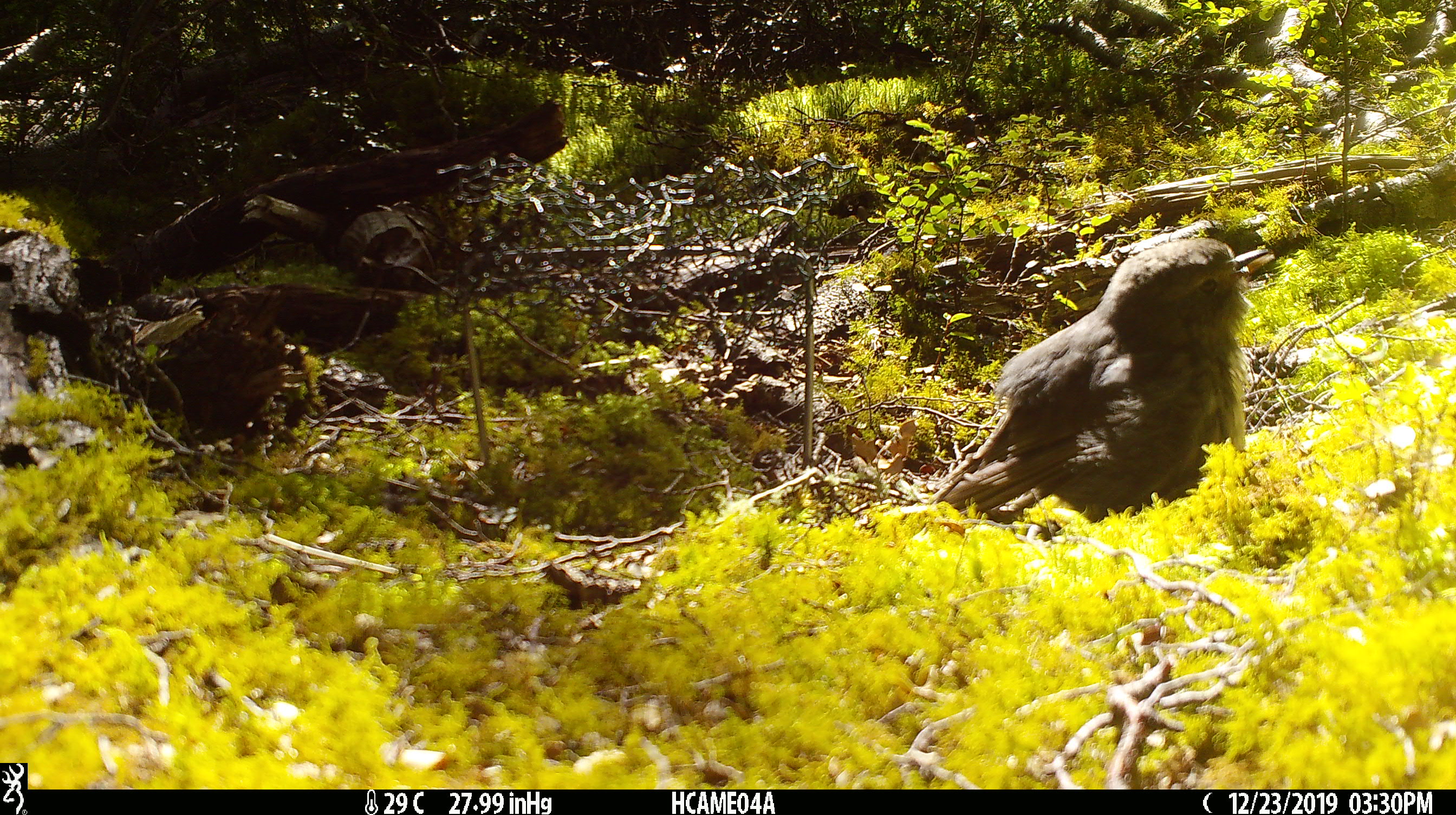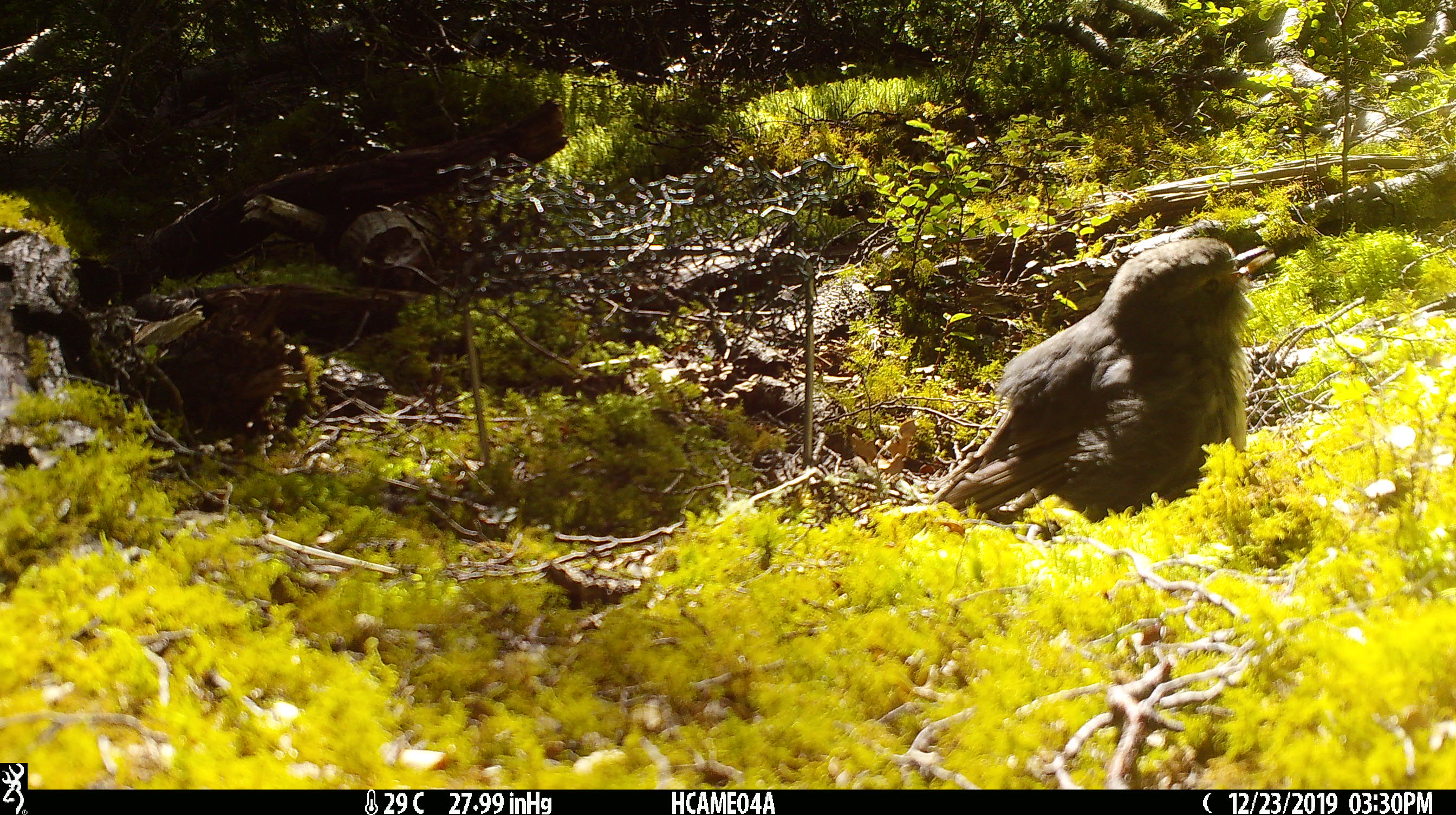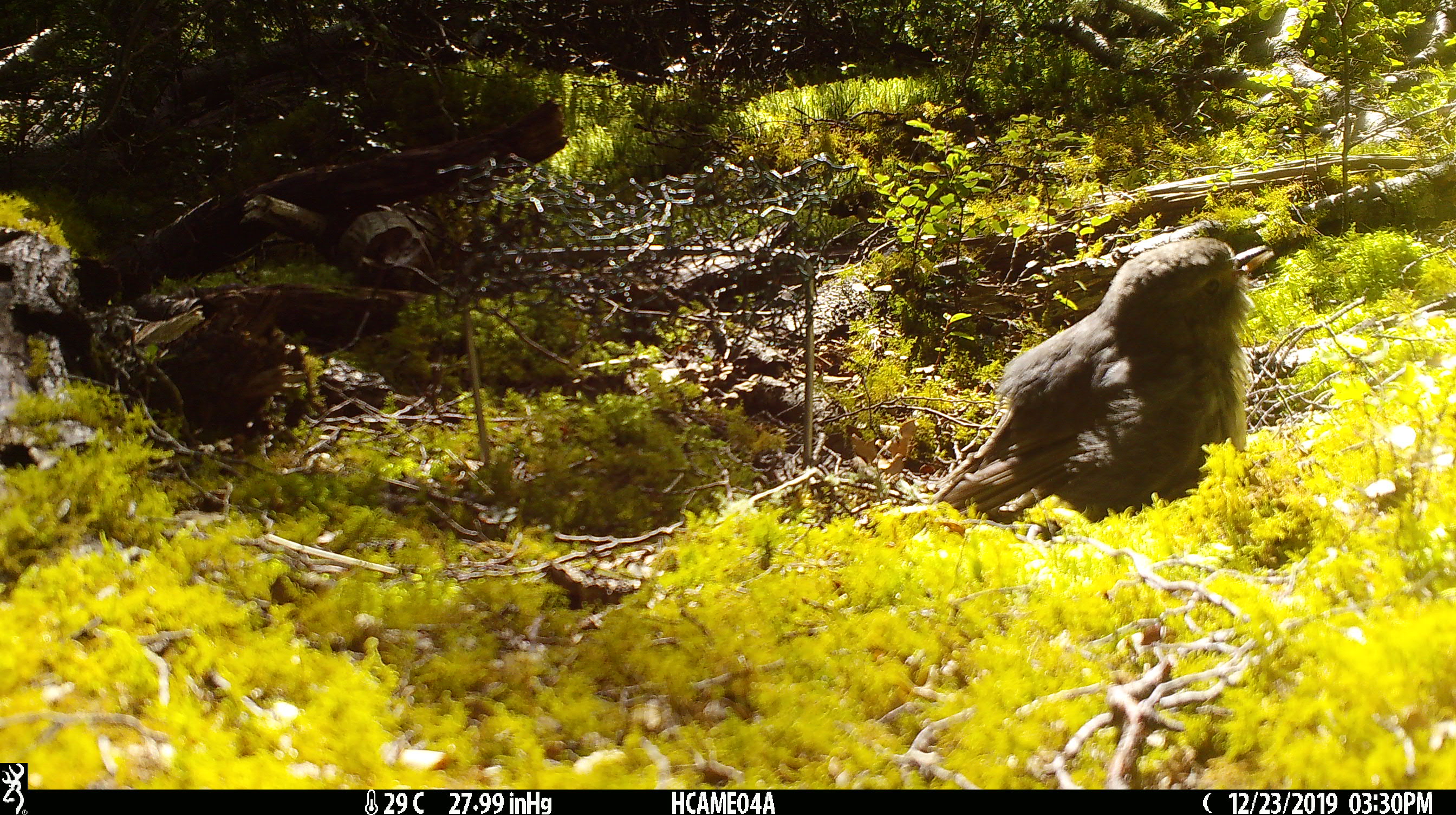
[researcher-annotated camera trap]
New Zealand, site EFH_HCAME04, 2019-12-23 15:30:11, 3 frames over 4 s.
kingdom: Animalia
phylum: Chordata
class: Aves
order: Passeriformes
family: Petroicidae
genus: Petroica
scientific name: Petroica australis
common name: new zealand robin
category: robin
Robin (new zealand robin) (Petroica australis).